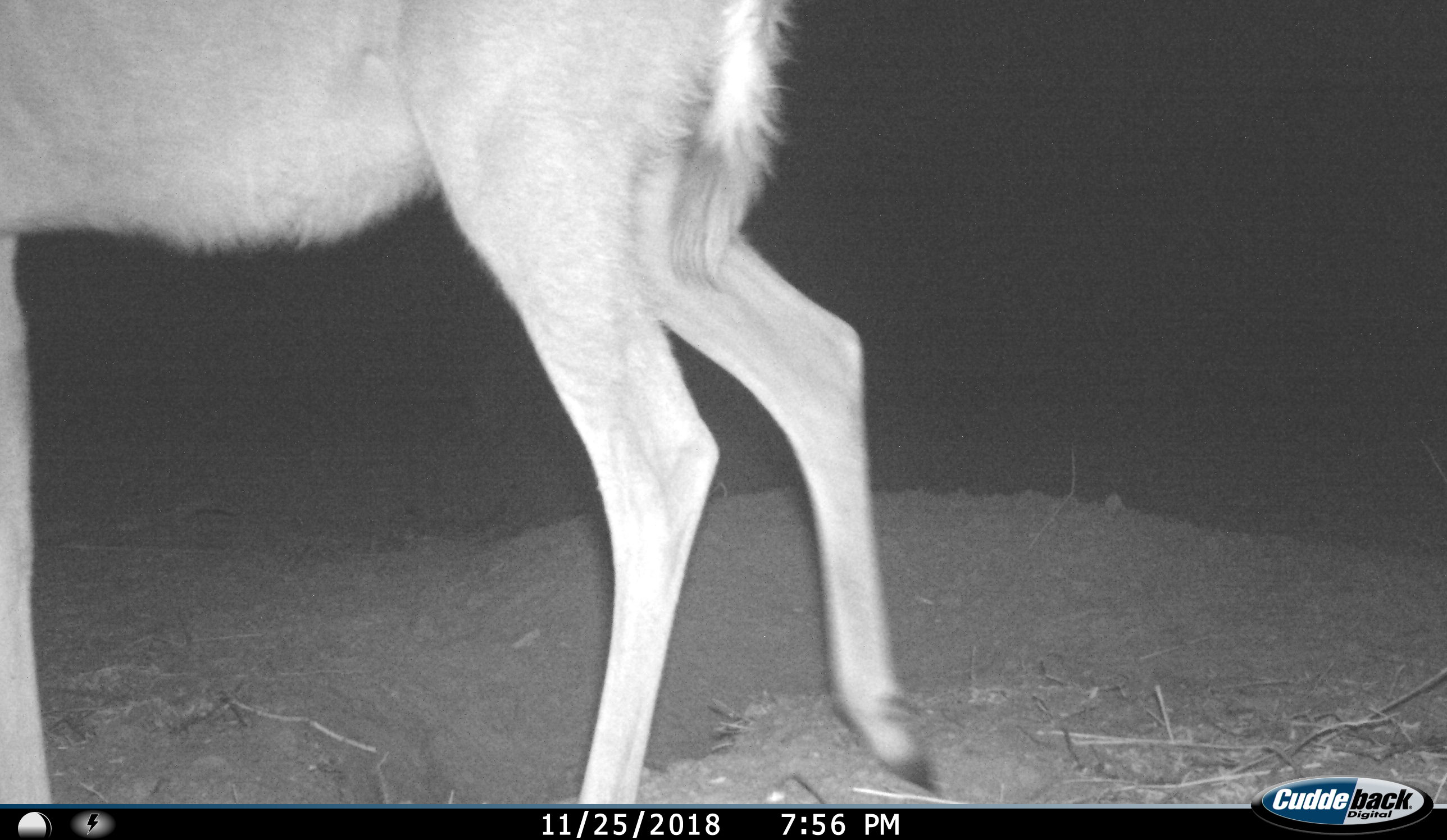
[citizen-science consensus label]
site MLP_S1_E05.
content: unidentified animal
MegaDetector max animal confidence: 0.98